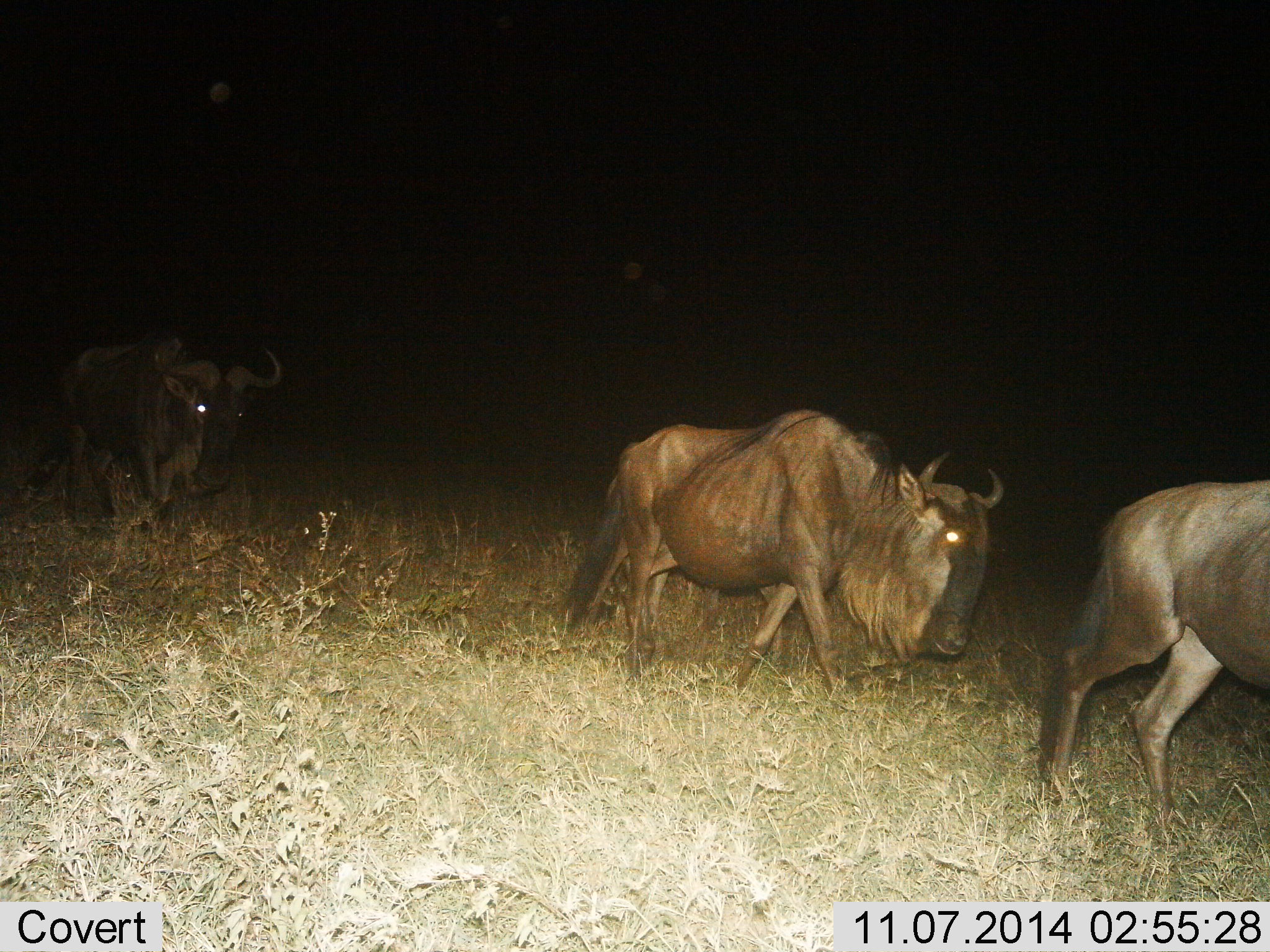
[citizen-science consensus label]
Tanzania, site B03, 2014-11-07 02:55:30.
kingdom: Animalia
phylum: Chordata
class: Mammalia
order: Artiodactyla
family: Bovidae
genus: Connochaetes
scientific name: Connochaetes taurinus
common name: blue wildebeest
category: wildebeest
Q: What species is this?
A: Wildebeest (blue wildebeest) (Connochaetes taurinus).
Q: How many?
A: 3.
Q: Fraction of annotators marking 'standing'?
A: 10%.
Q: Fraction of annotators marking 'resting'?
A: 0%.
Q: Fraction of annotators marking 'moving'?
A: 90%.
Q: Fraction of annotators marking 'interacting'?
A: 10%.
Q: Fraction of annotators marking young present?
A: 0%.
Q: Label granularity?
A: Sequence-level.